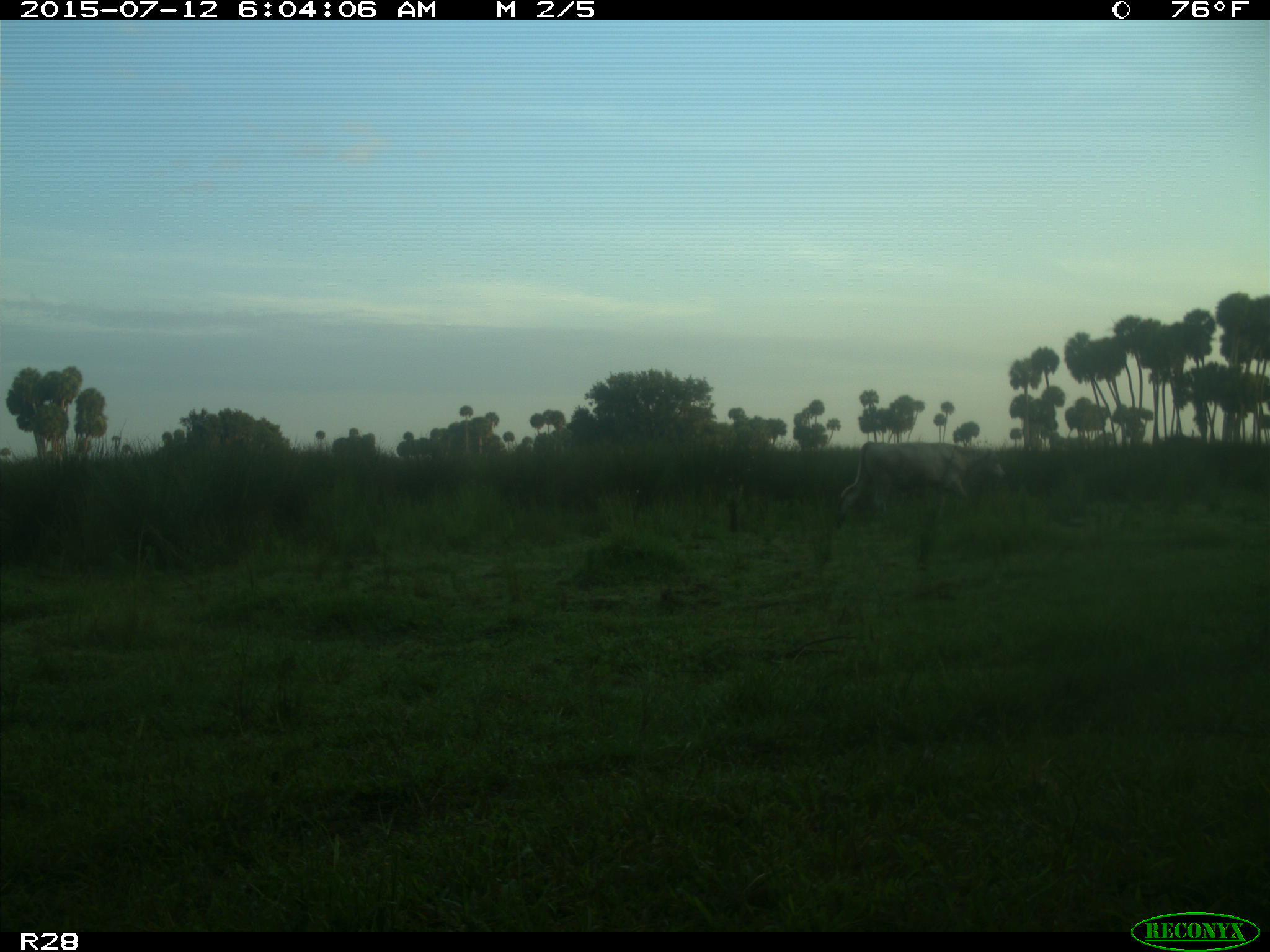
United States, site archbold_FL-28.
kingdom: Animalia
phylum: Chordata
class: Mammalia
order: Artiodactyla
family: Bovidae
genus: Bos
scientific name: Bos taurus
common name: domestic cow